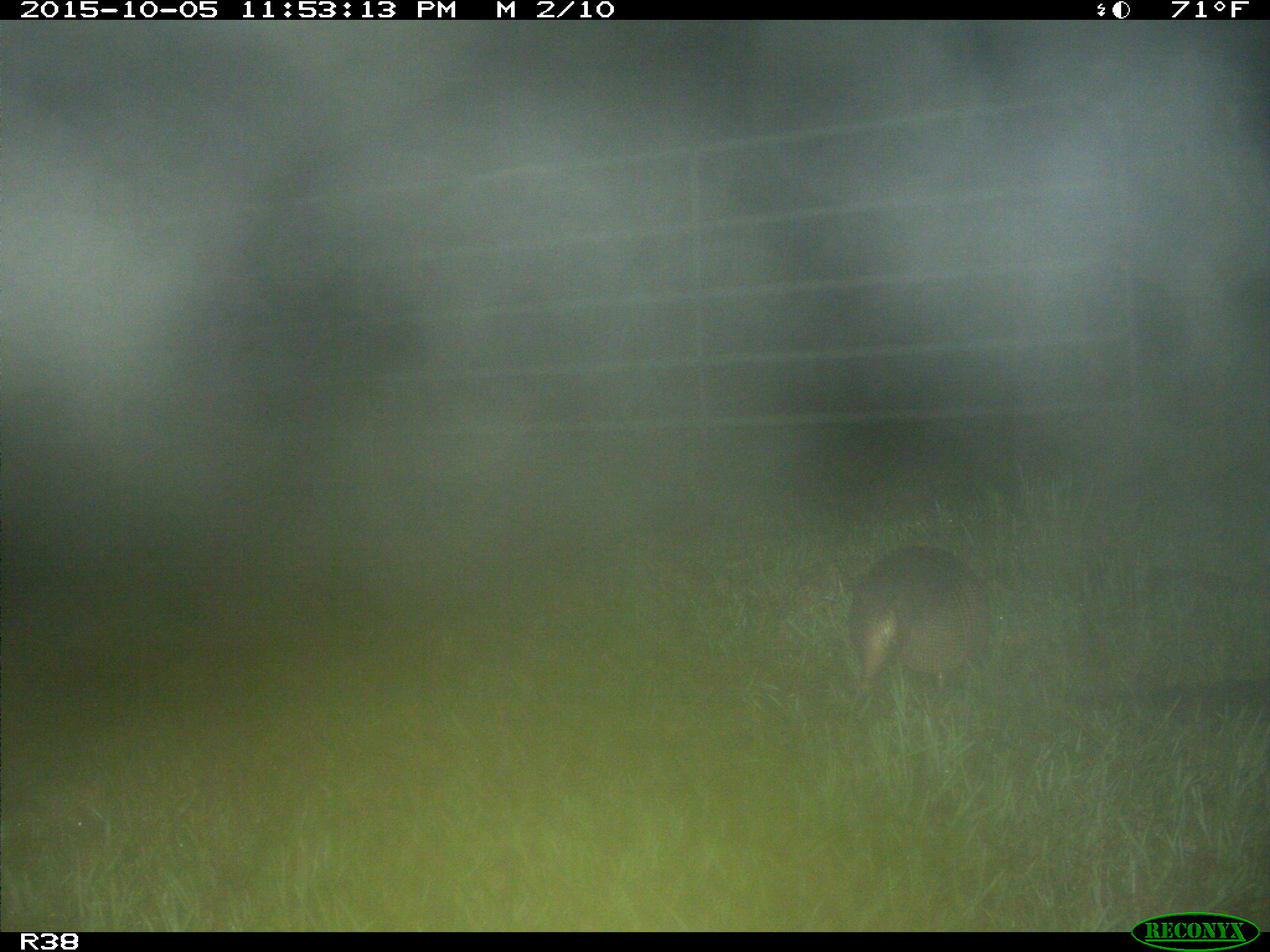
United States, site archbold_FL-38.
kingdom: Animalia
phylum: Chordata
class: Mammalia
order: Cingulata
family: Dasypodidae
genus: Dasypus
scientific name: Dasypus novemcinctus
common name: nine-banded armadillo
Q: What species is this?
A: Dasypus novemcinctus (nine-banded armadillo).